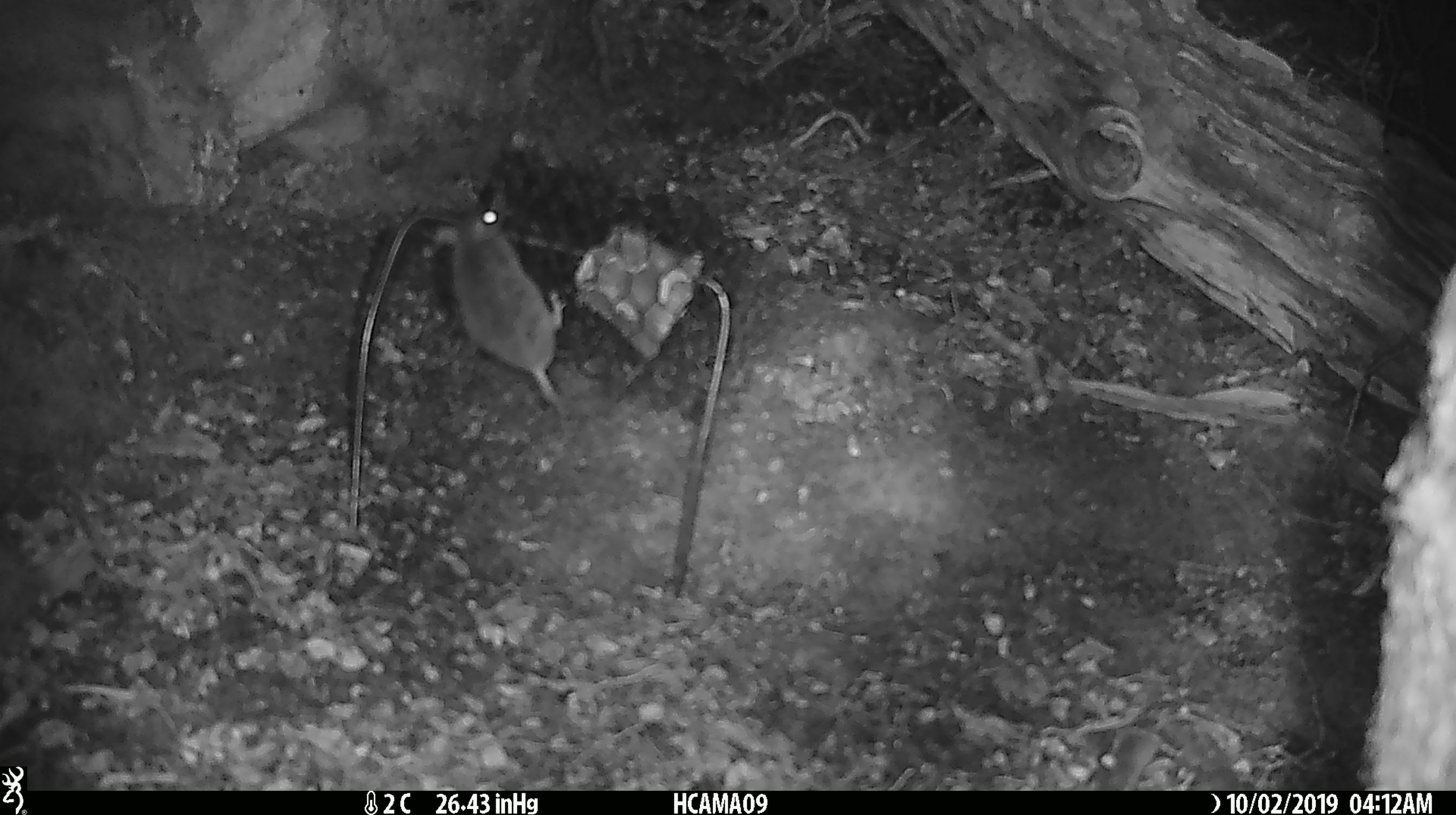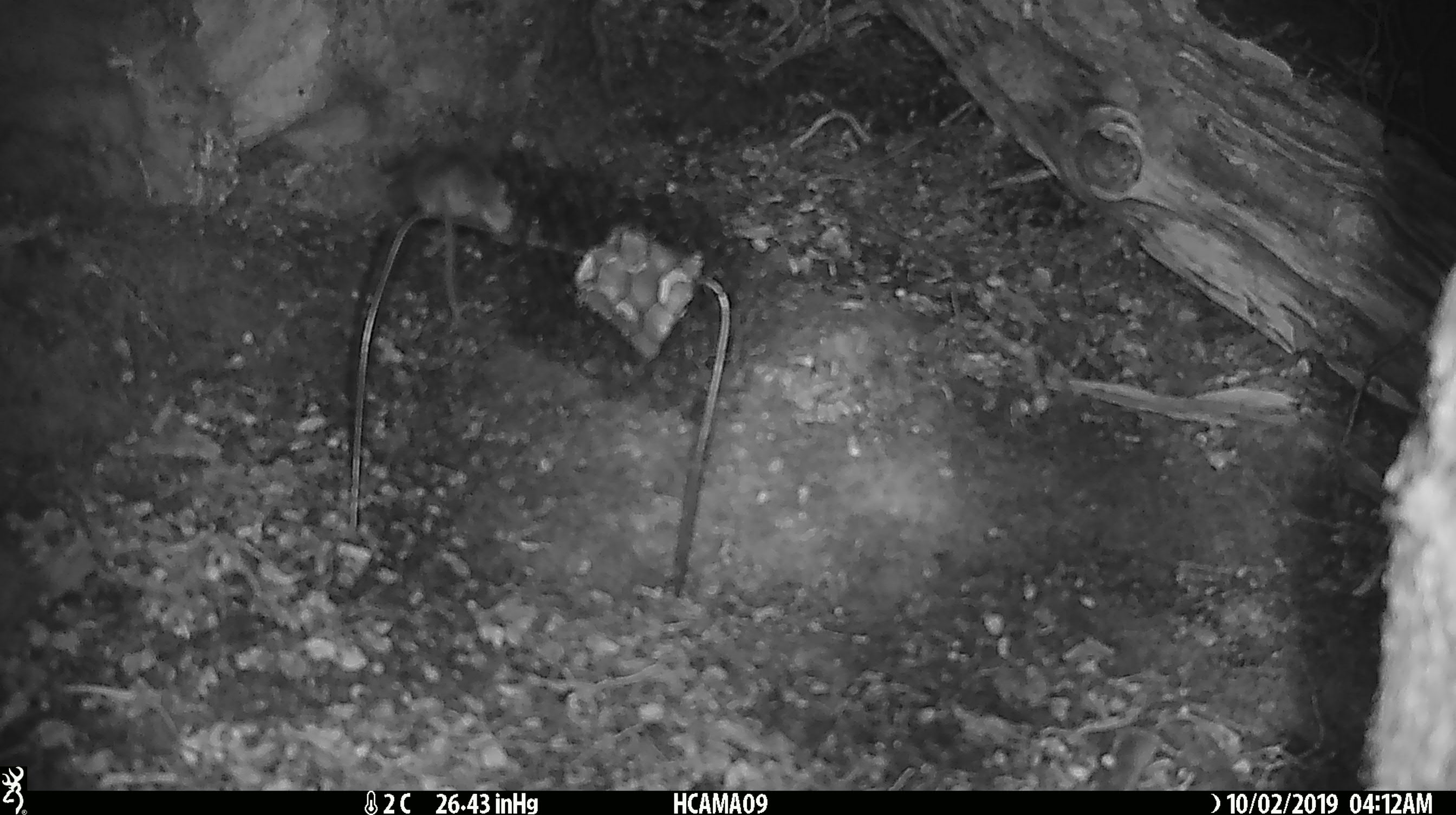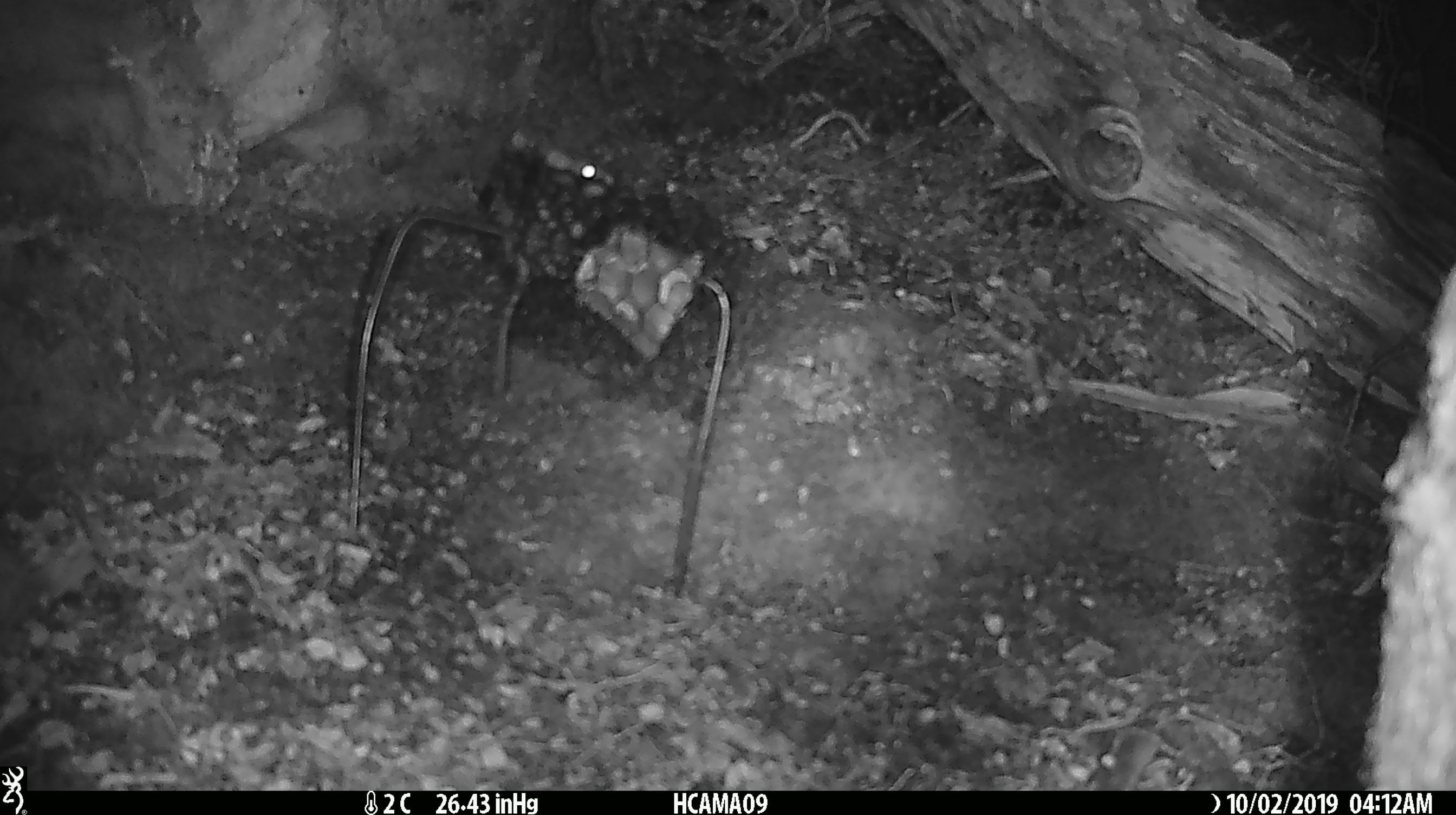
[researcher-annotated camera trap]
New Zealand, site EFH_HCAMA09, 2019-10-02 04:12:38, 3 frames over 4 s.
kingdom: Animalia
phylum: Chordata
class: Mammalia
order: Rodentia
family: Muridae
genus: Mus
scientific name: Mus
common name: mouse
Mouse (Mus).